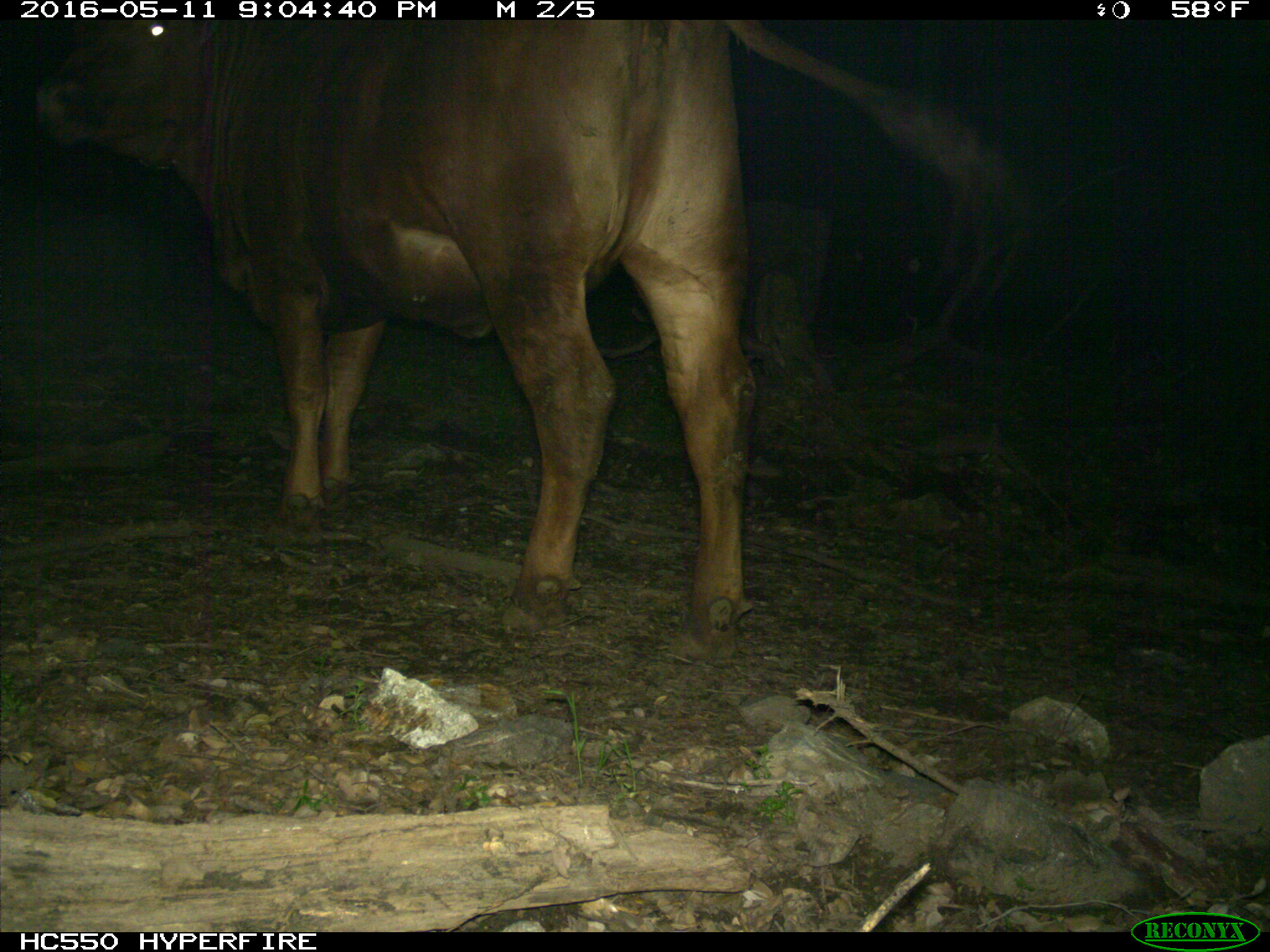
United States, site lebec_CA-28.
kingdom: Animalia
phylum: Chordata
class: Mammalia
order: Artiodactyla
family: Bovidae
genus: Bos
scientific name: Bos taurus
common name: domestic cow